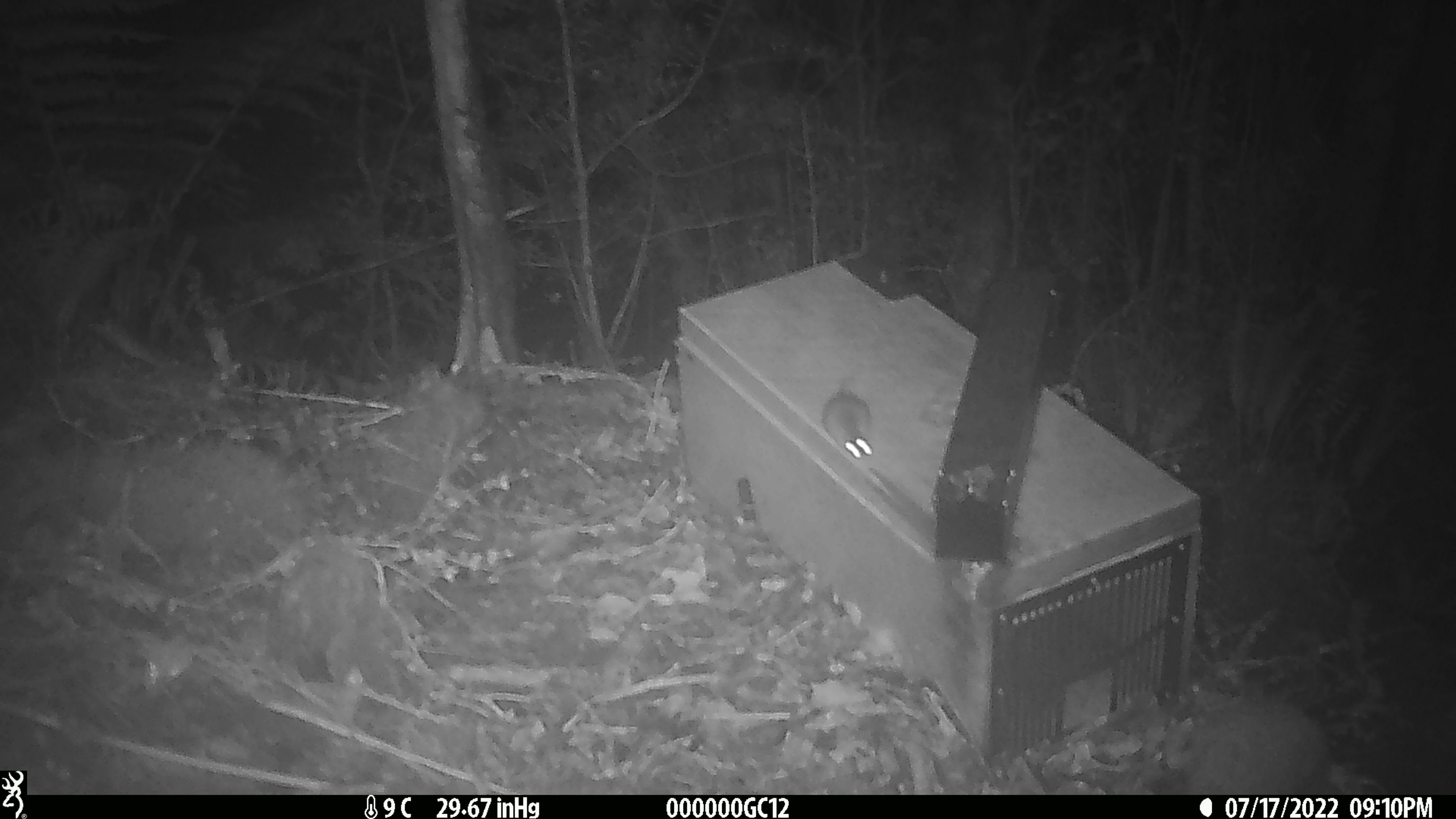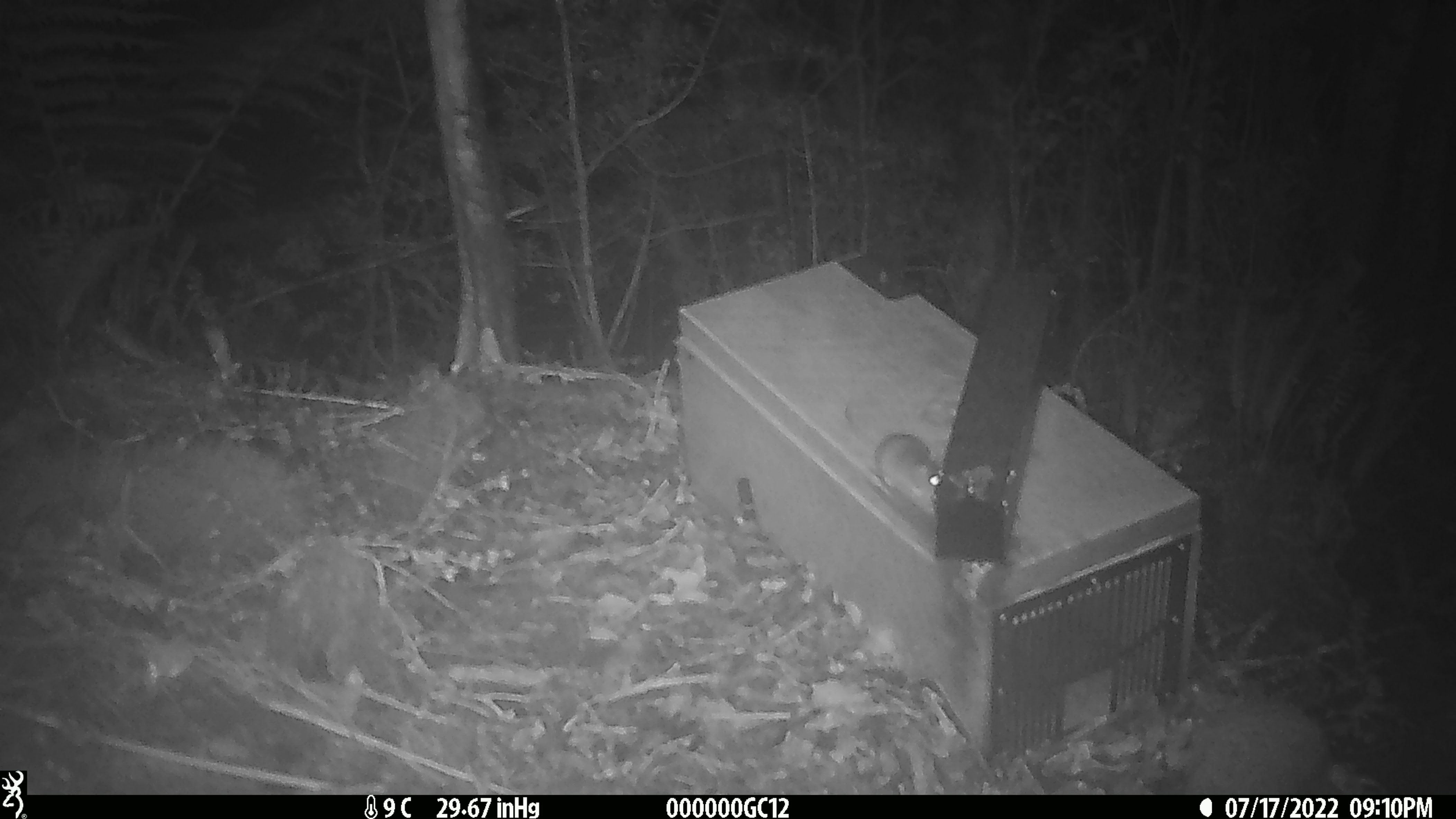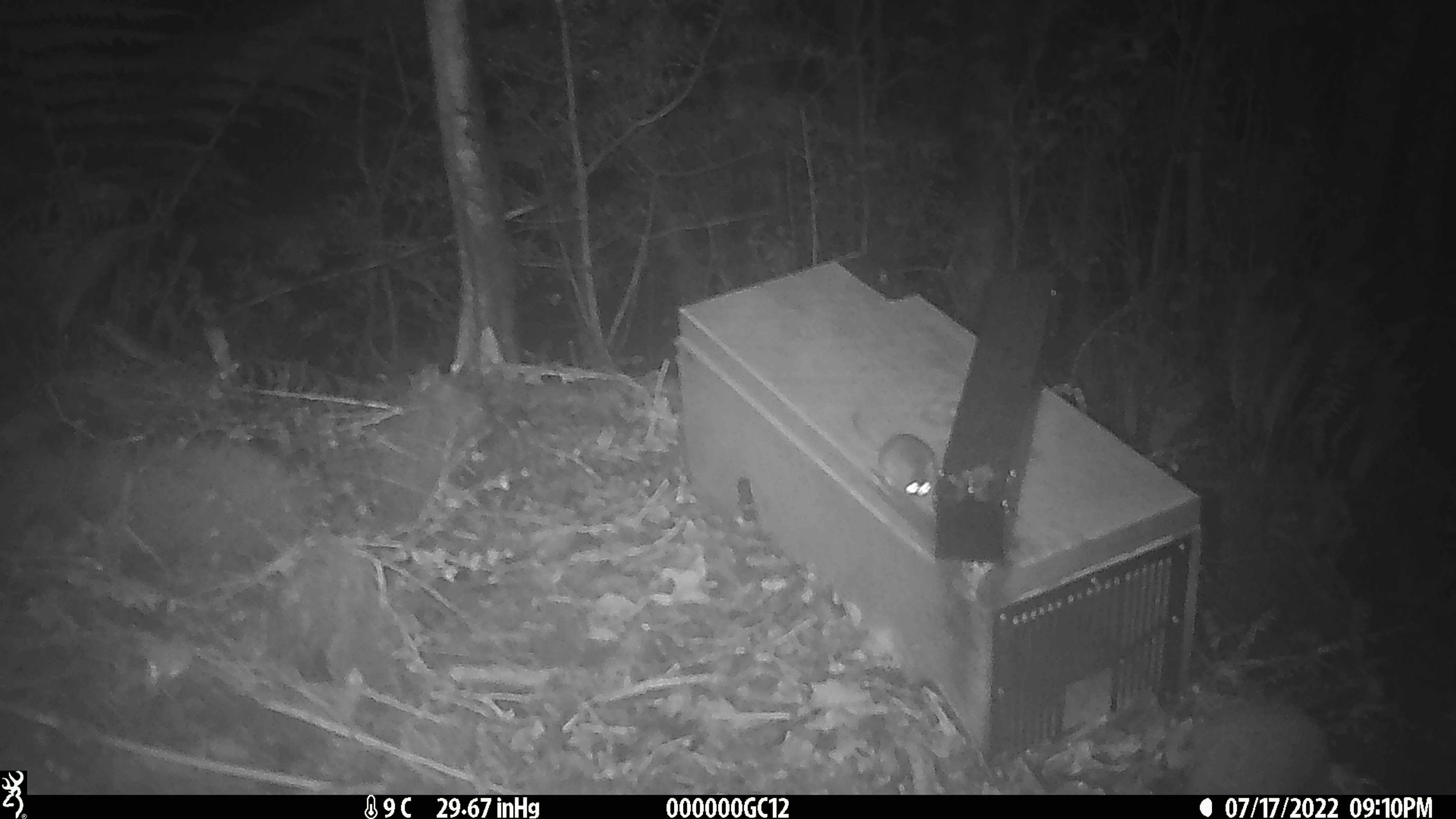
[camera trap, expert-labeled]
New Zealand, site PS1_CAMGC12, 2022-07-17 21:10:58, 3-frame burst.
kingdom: Animalia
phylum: Chordata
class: Mammalia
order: Rodentia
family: Muridae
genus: Mus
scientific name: Mus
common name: mouse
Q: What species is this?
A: Mouse (Mus).